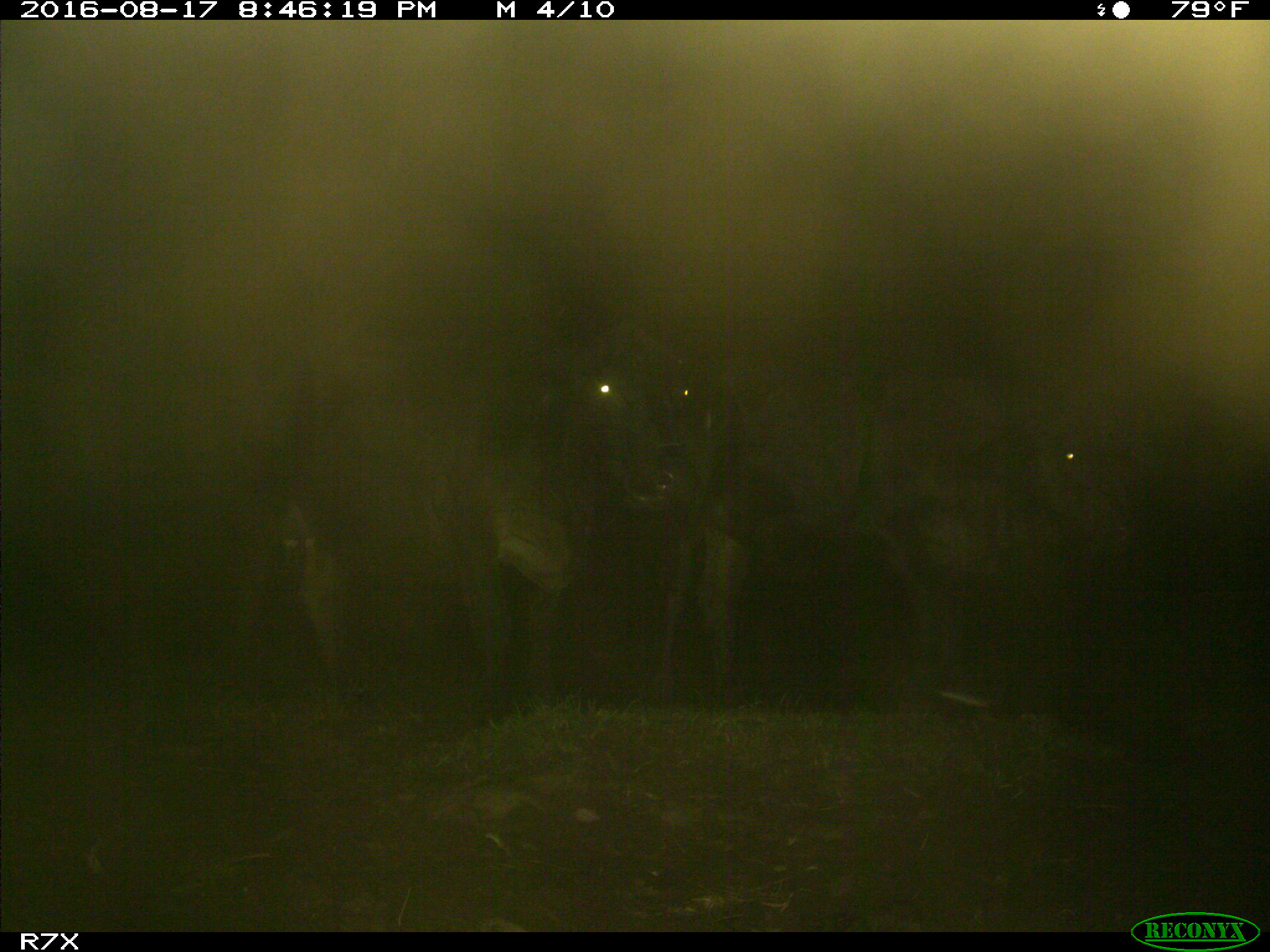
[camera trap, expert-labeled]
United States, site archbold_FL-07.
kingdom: Animalia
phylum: Chordata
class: Mammalia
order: Artiodactyla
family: Bovidae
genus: Bos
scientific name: Bos taurus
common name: domestic cow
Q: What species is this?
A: Bos taurus (domestic cow).